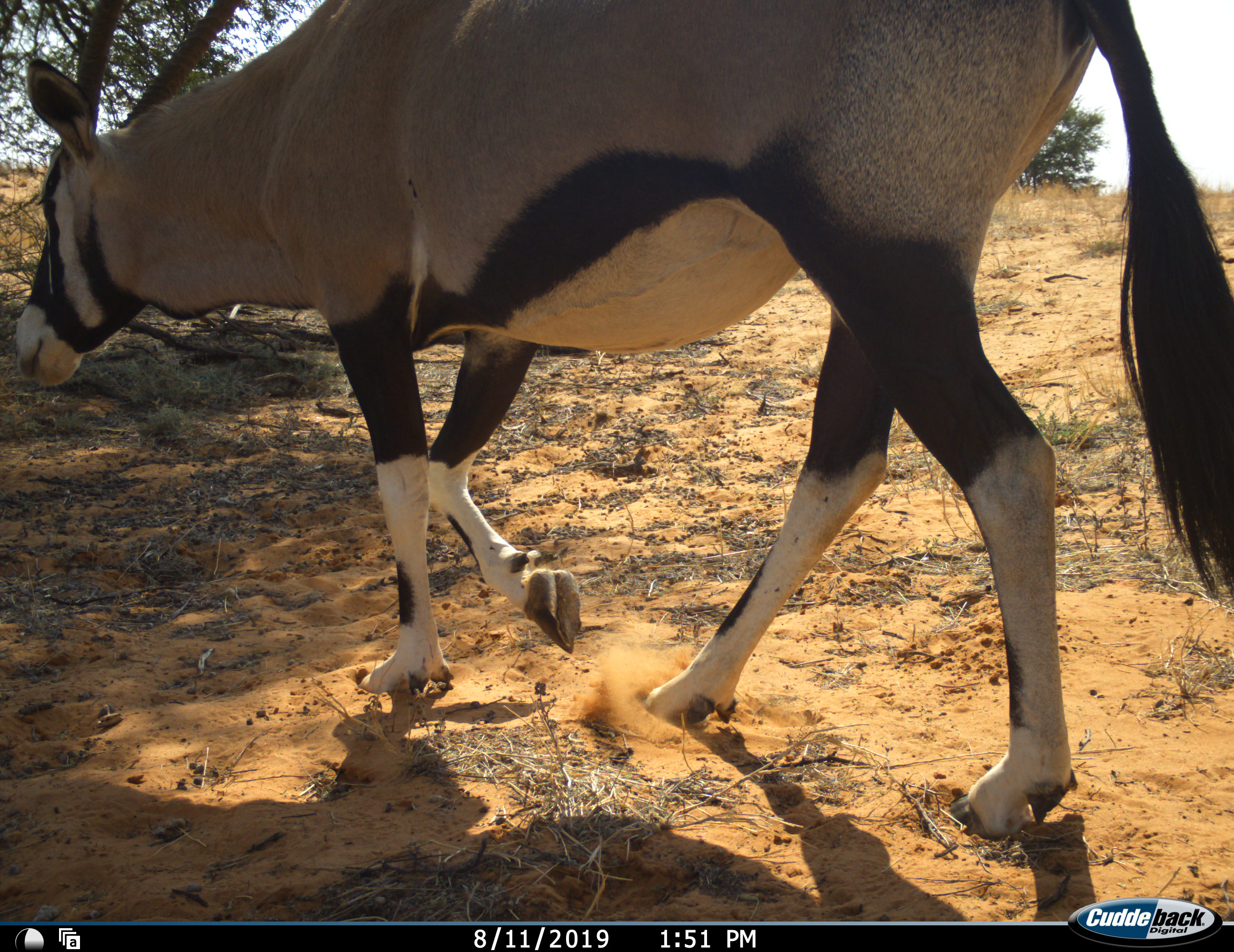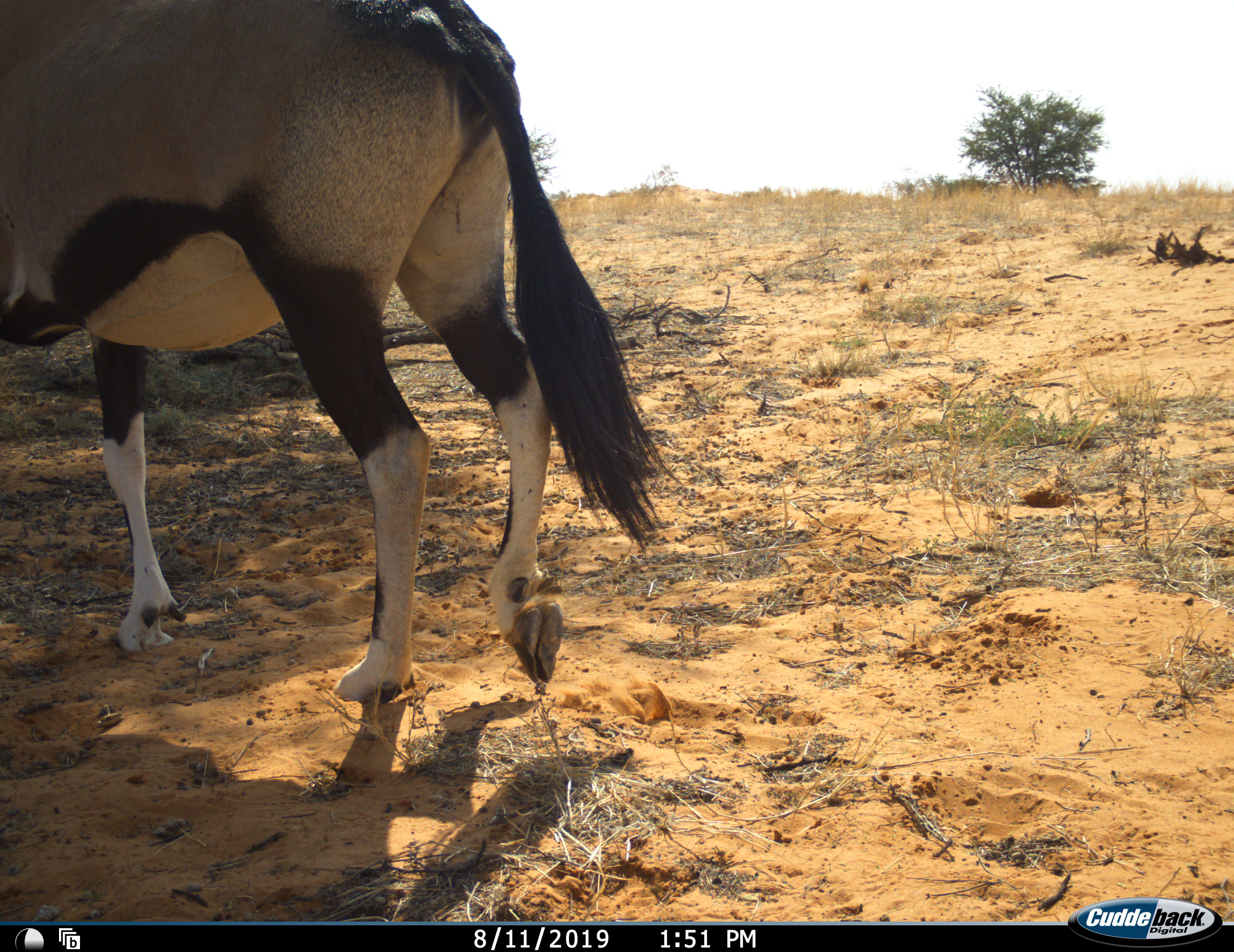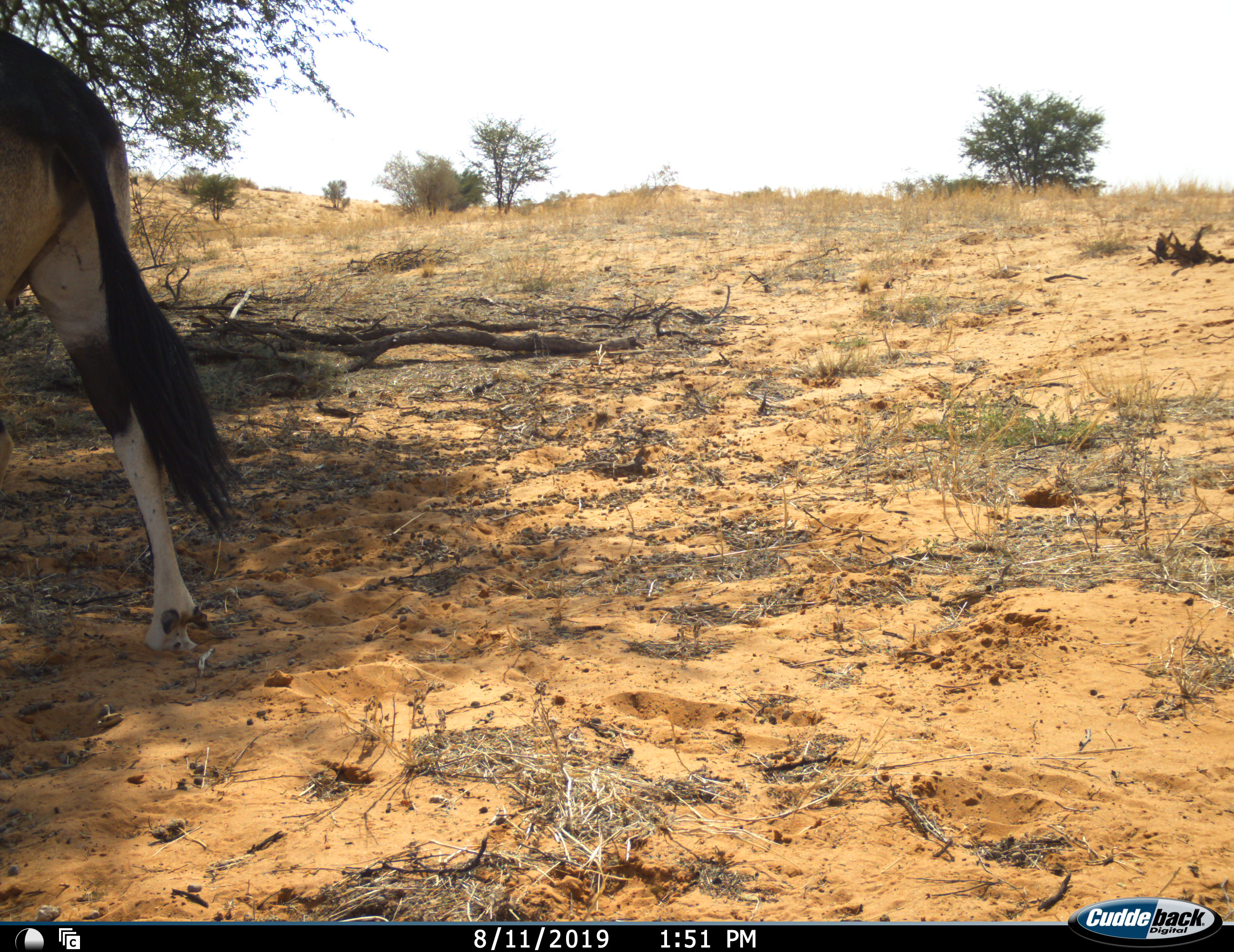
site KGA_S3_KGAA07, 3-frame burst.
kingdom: Animalia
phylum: Chordata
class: Mammalia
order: Artiodactyla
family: Bovidae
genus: Oryx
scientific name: Oryx gazella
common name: gemsbok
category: oryx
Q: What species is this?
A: Oryx (gemsbok) (Oryx gazella).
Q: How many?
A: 1.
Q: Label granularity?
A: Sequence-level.